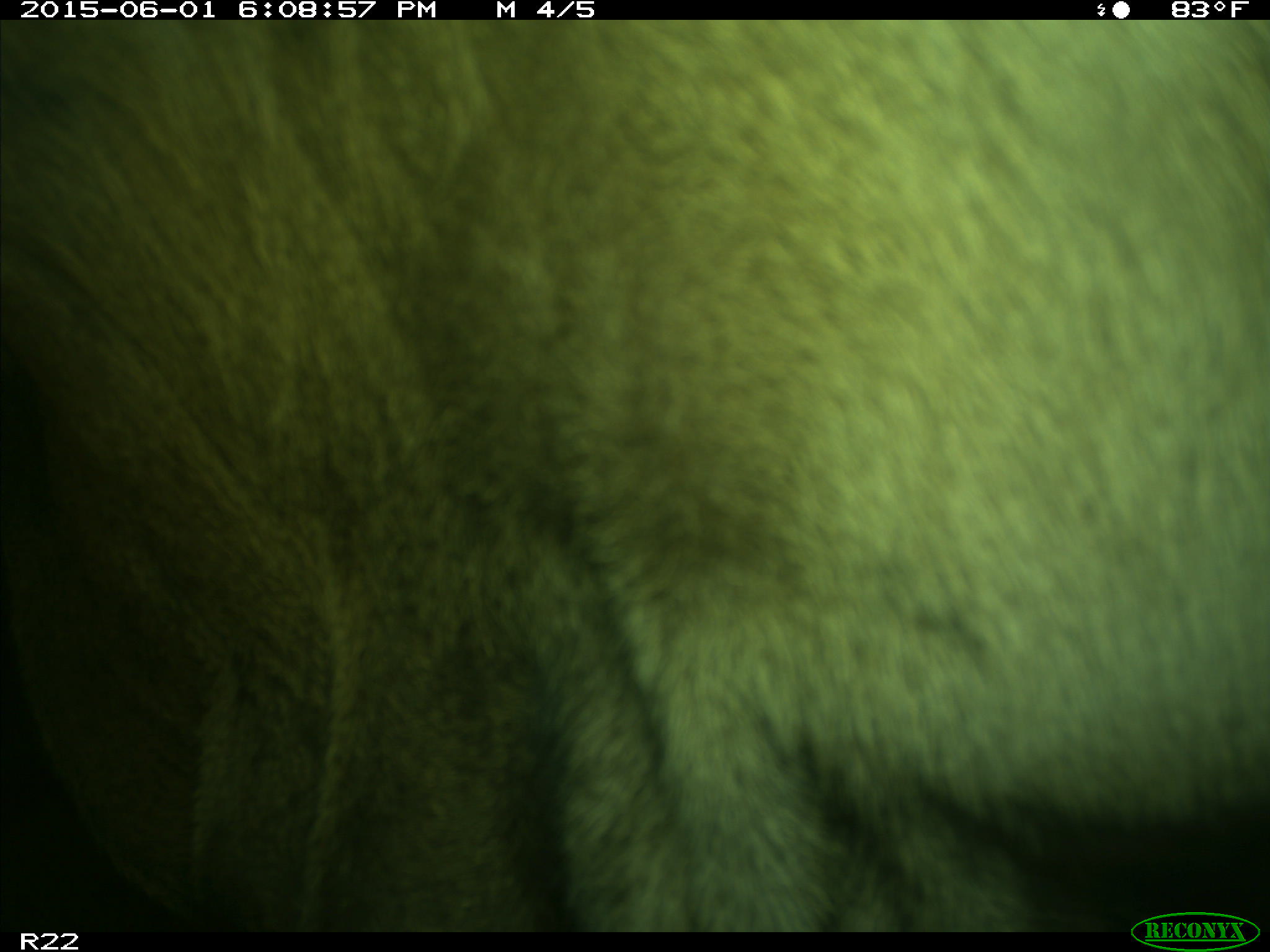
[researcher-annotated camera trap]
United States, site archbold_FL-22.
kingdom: Animalia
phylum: Chordata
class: Mammalia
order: Artiodactyla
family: Bovidae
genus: Bos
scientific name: Bos taurus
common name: domestic cow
Bos taurus (domestic cow).